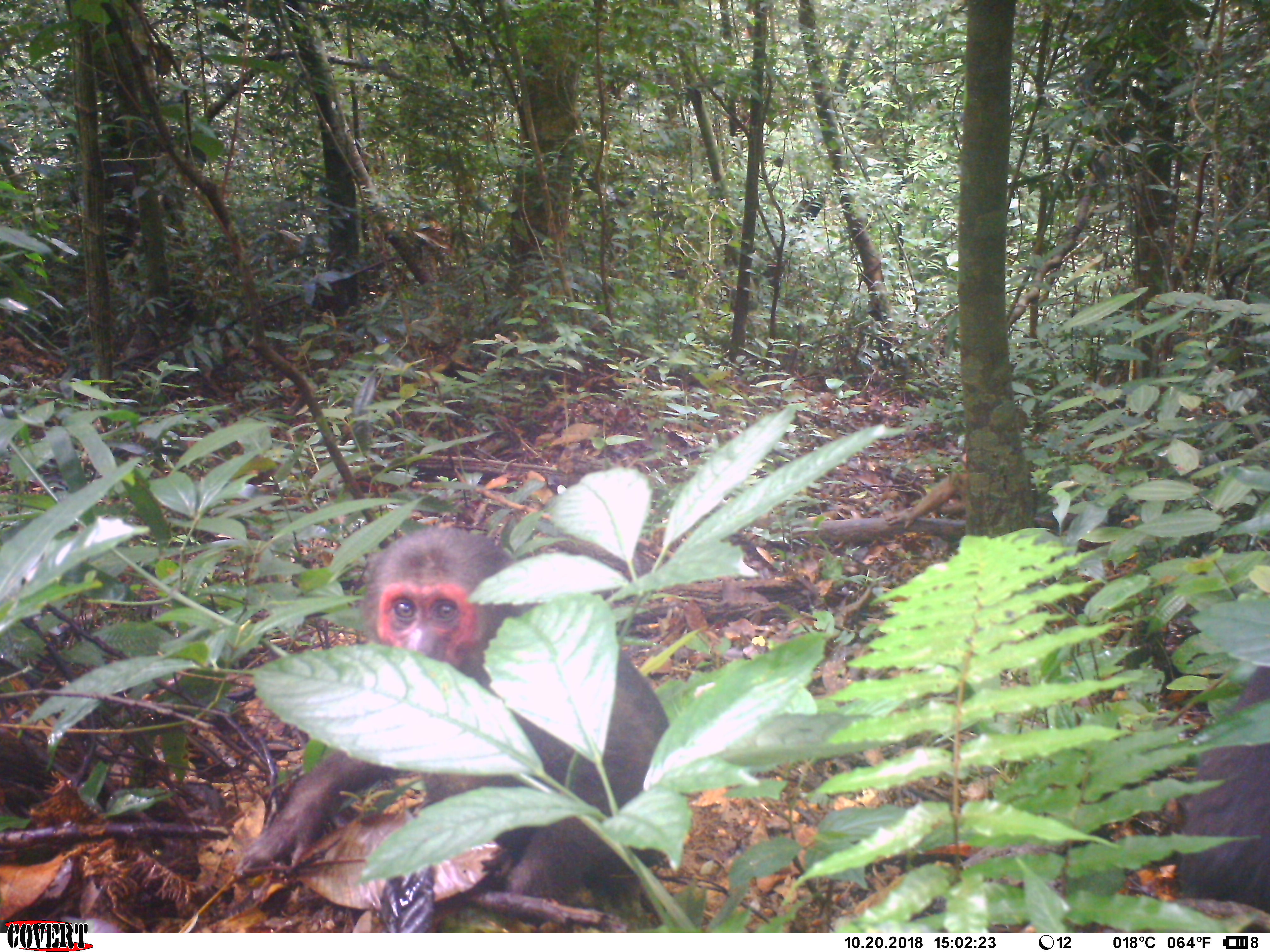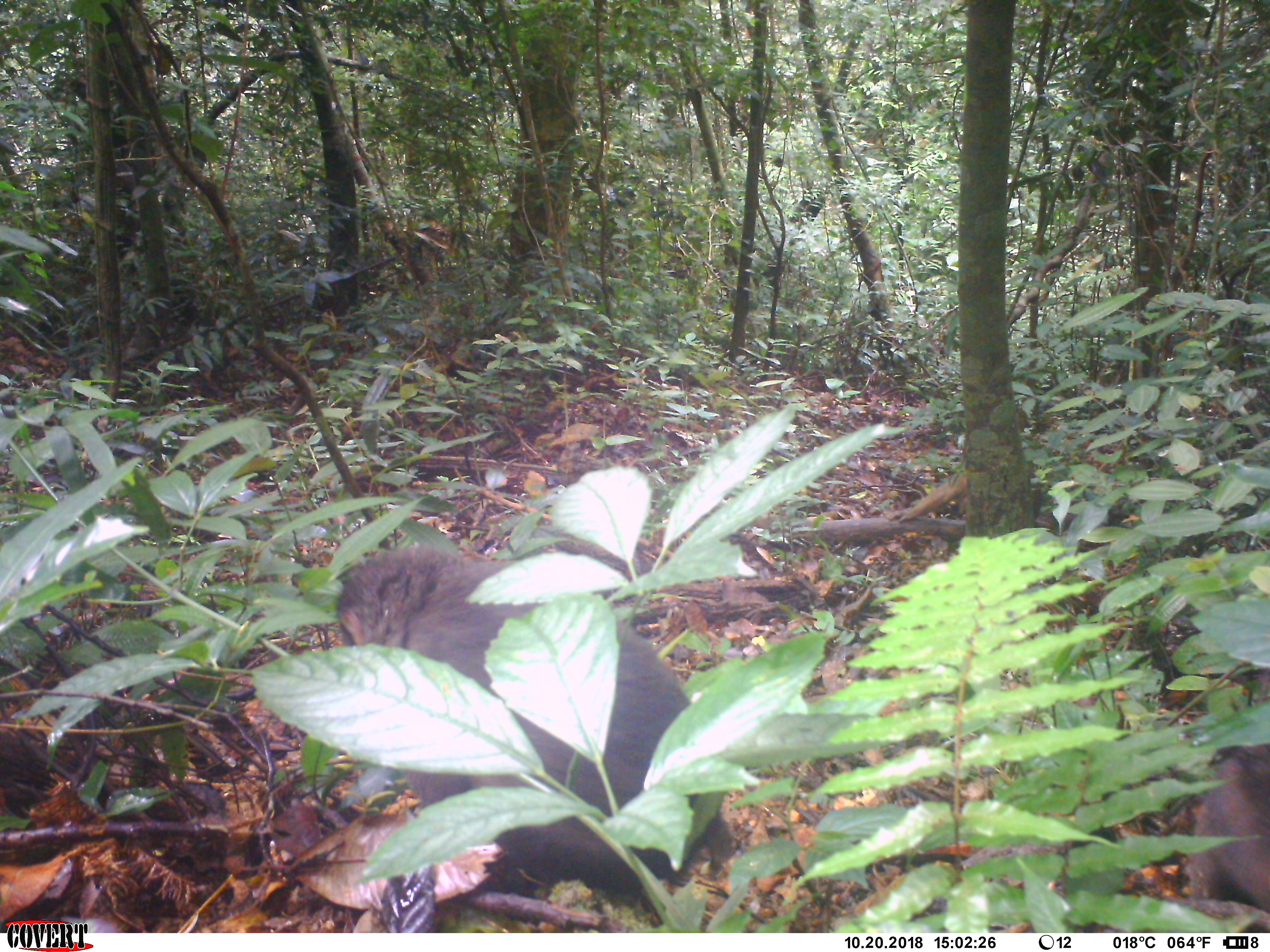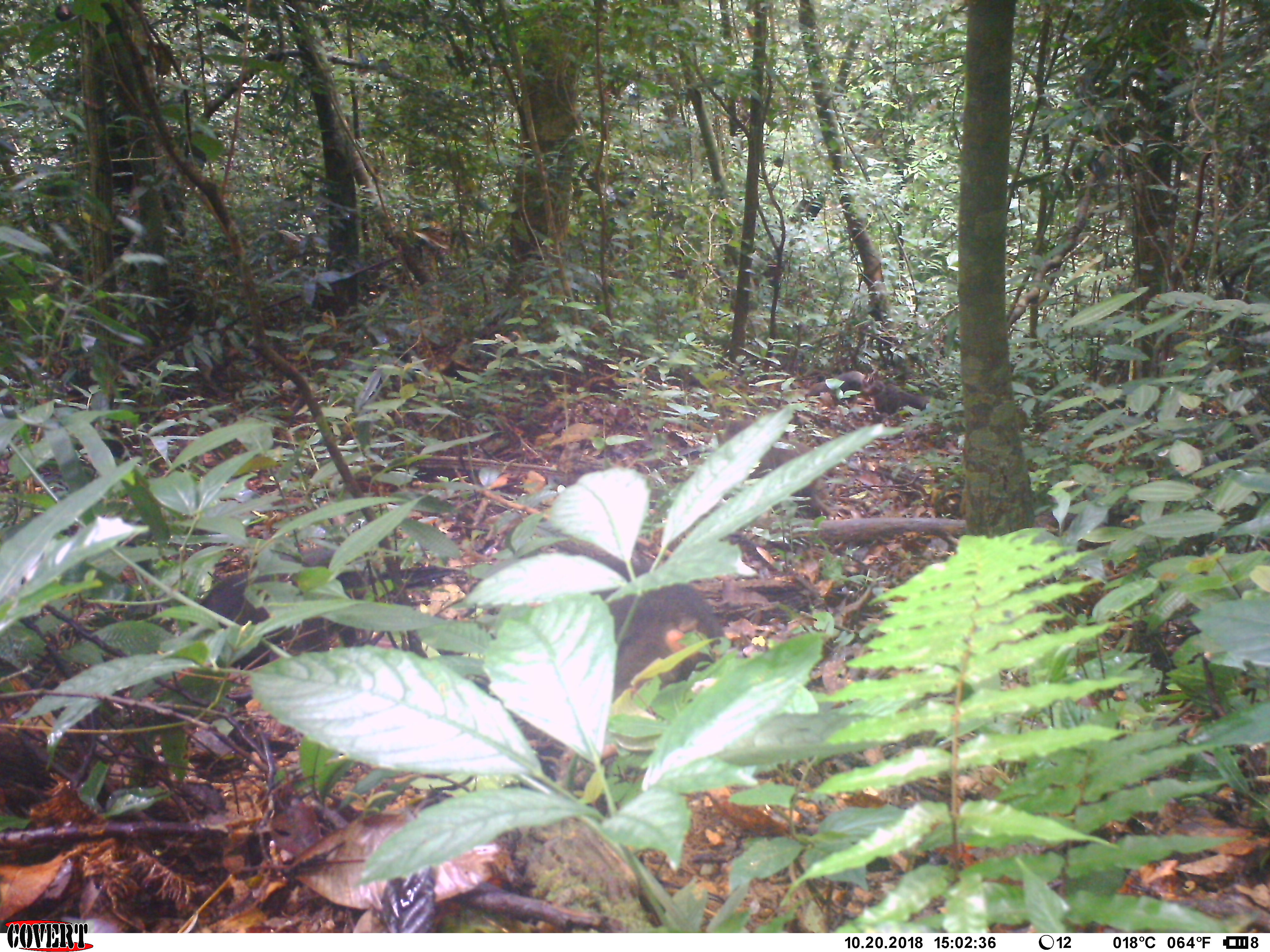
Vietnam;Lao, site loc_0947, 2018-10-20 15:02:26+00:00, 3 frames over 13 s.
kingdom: Animalia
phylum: Chordata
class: Mammalia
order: Primates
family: Cercopithecidae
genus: Macaca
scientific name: Macaca arctoides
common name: stump-tailed macaque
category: stump tailed macaque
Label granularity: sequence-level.